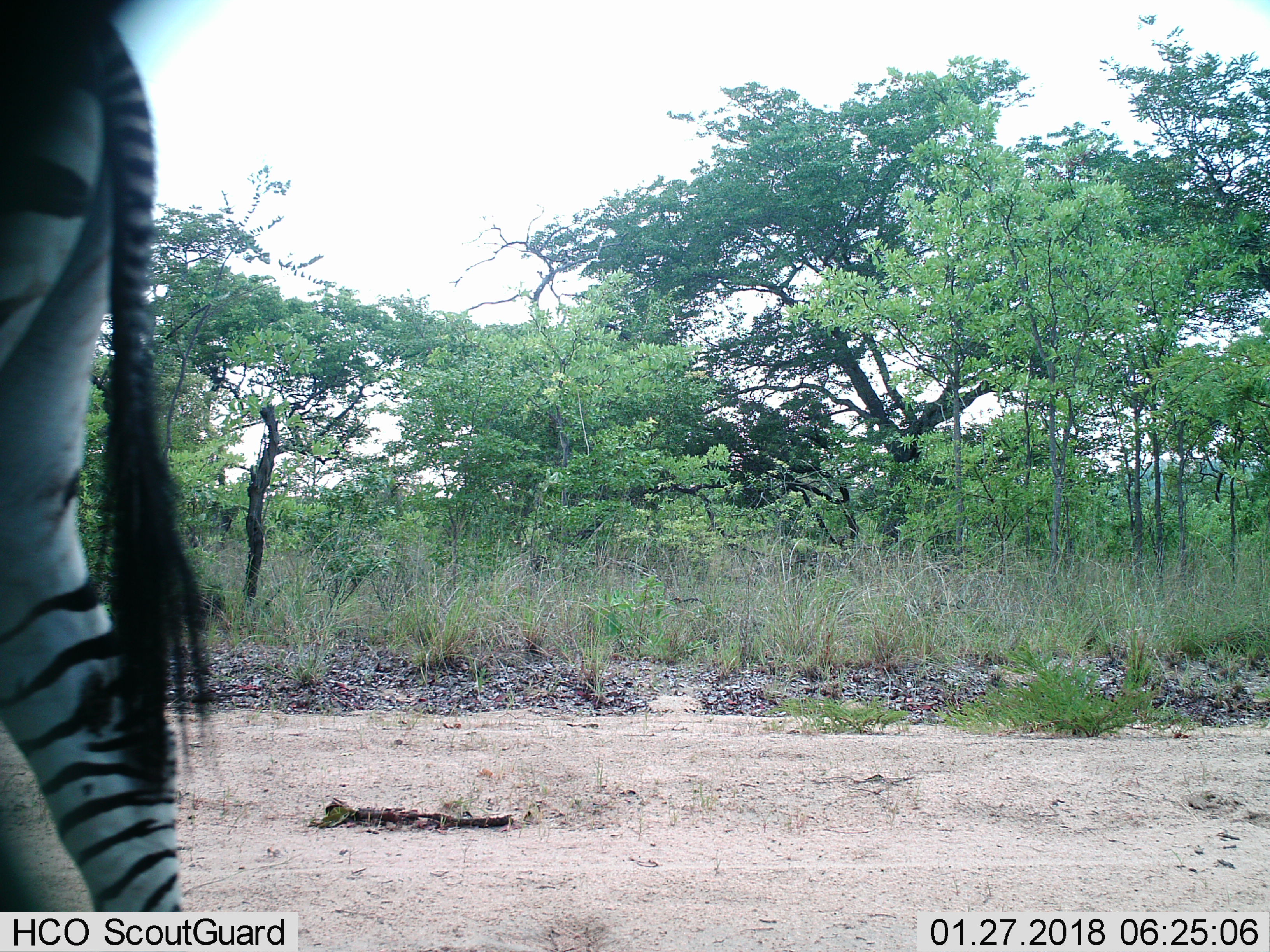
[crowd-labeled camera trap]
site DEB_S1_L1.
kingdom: Animalia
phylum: Chordata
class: Mammalia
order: Perissodactyla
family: Equidae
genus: Equus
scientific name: Equus quagga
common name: plains zebra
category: zebraplains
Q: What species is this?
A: Zebraplains (plains zebra) (Equus quagga).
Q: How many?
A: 1.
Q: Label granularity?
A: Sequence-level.